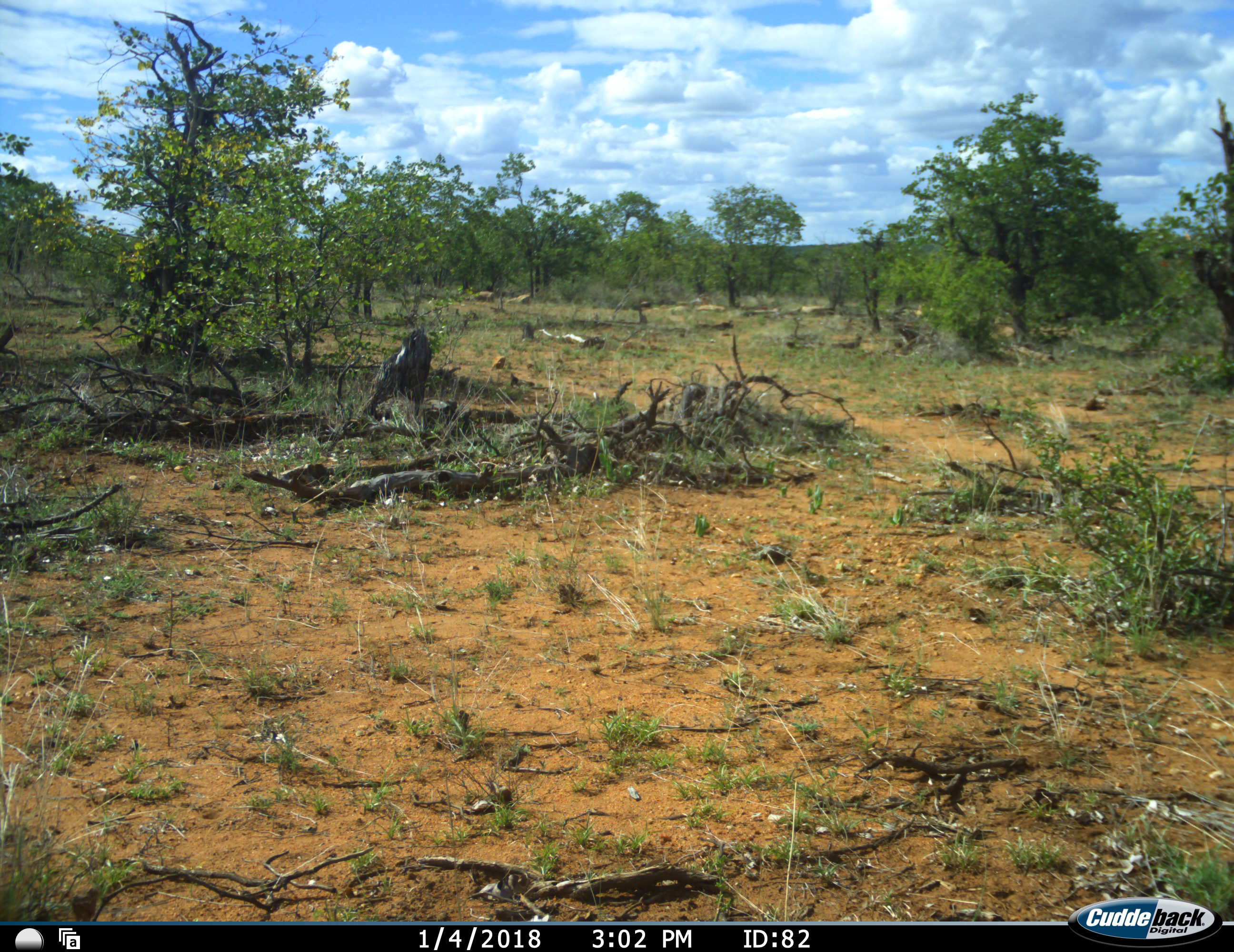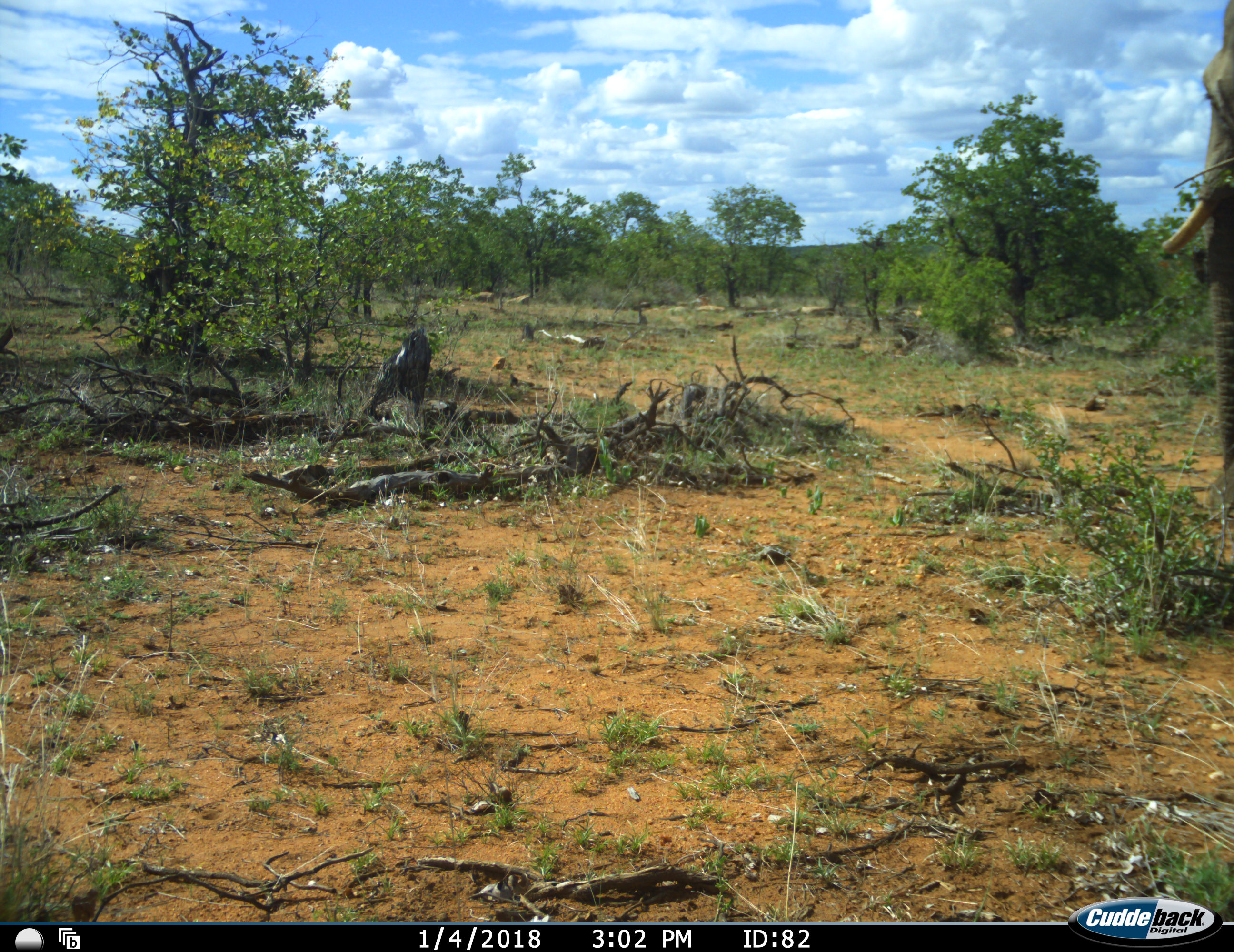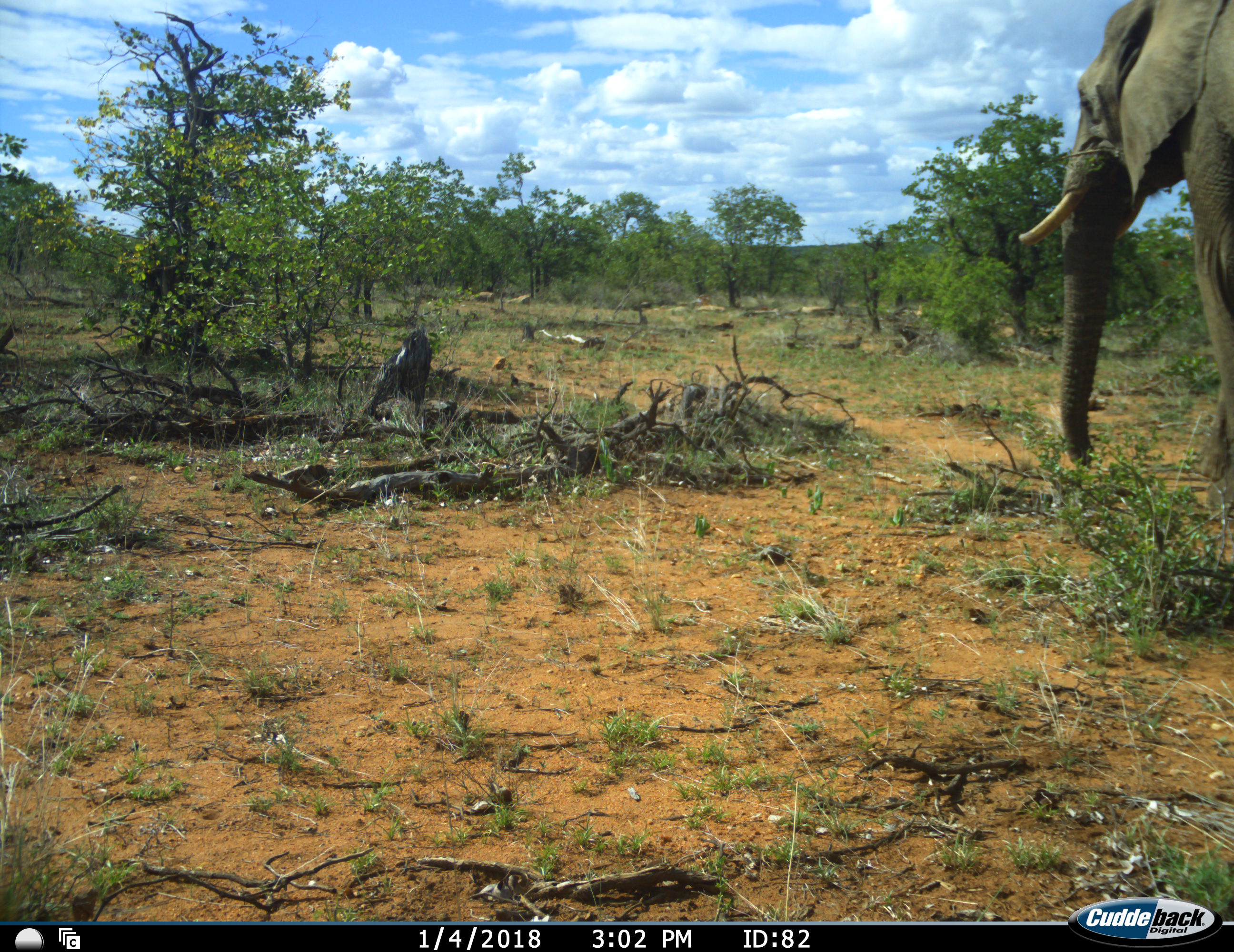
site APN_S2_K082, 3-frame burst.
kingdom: Animalia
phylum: Chordata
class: Mammalia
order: Proboscidea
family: Elephantidae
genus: Loxodonta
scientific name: Loxodonta africana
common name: african bush elephant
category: elephant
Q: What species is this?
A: Elephant (african bush elephant) (Loxodonta africana).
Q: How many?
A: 1.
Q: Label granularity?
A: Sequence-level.